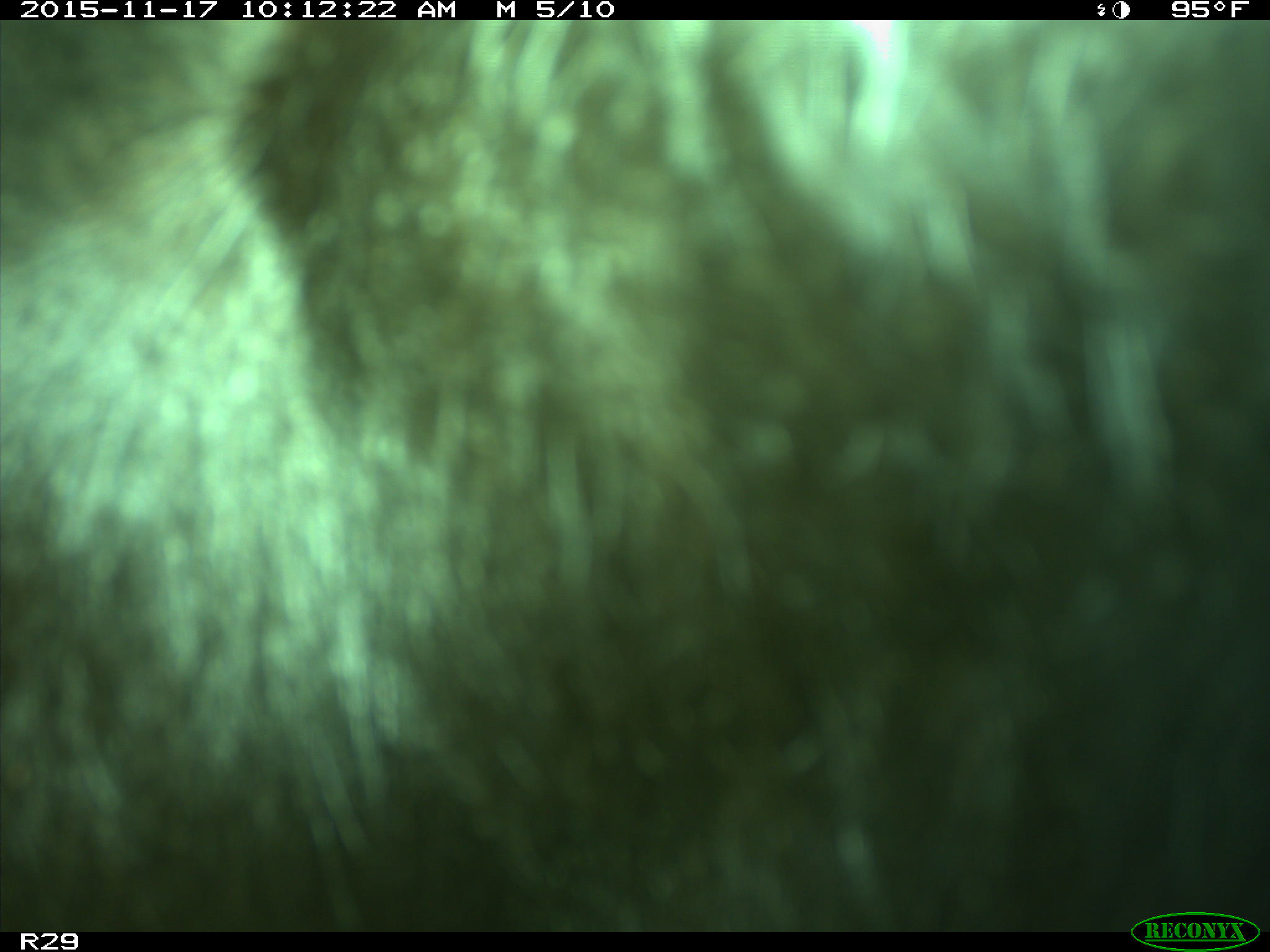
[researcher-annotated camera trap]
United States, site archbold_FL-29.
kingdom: Animalia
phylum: Chordata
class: Mammalia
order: Artiodactyla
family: Bovidae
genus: Bos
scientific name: Bos taurus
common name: domestic cow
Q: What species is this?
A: Bos taurus (domestic cow).